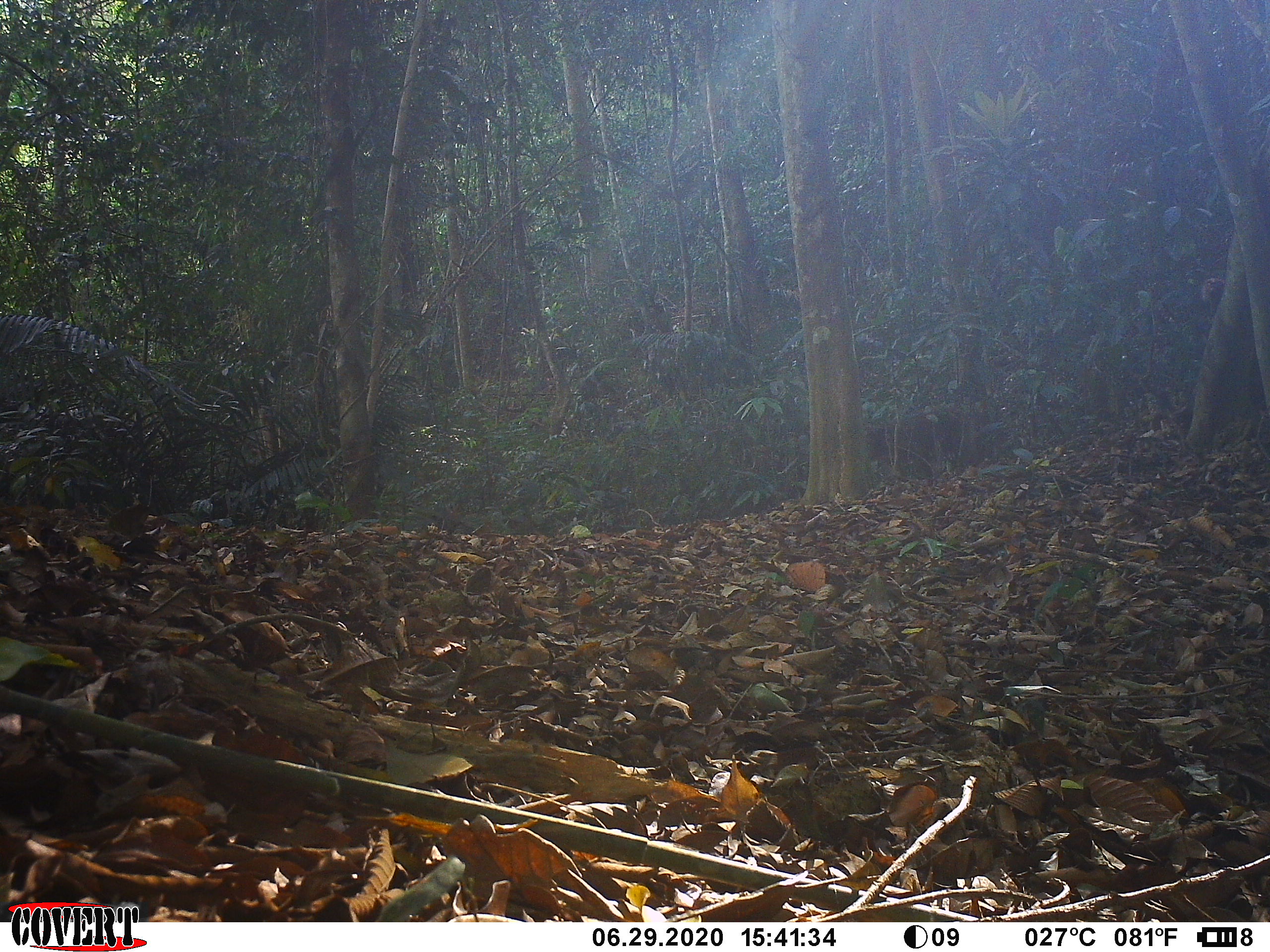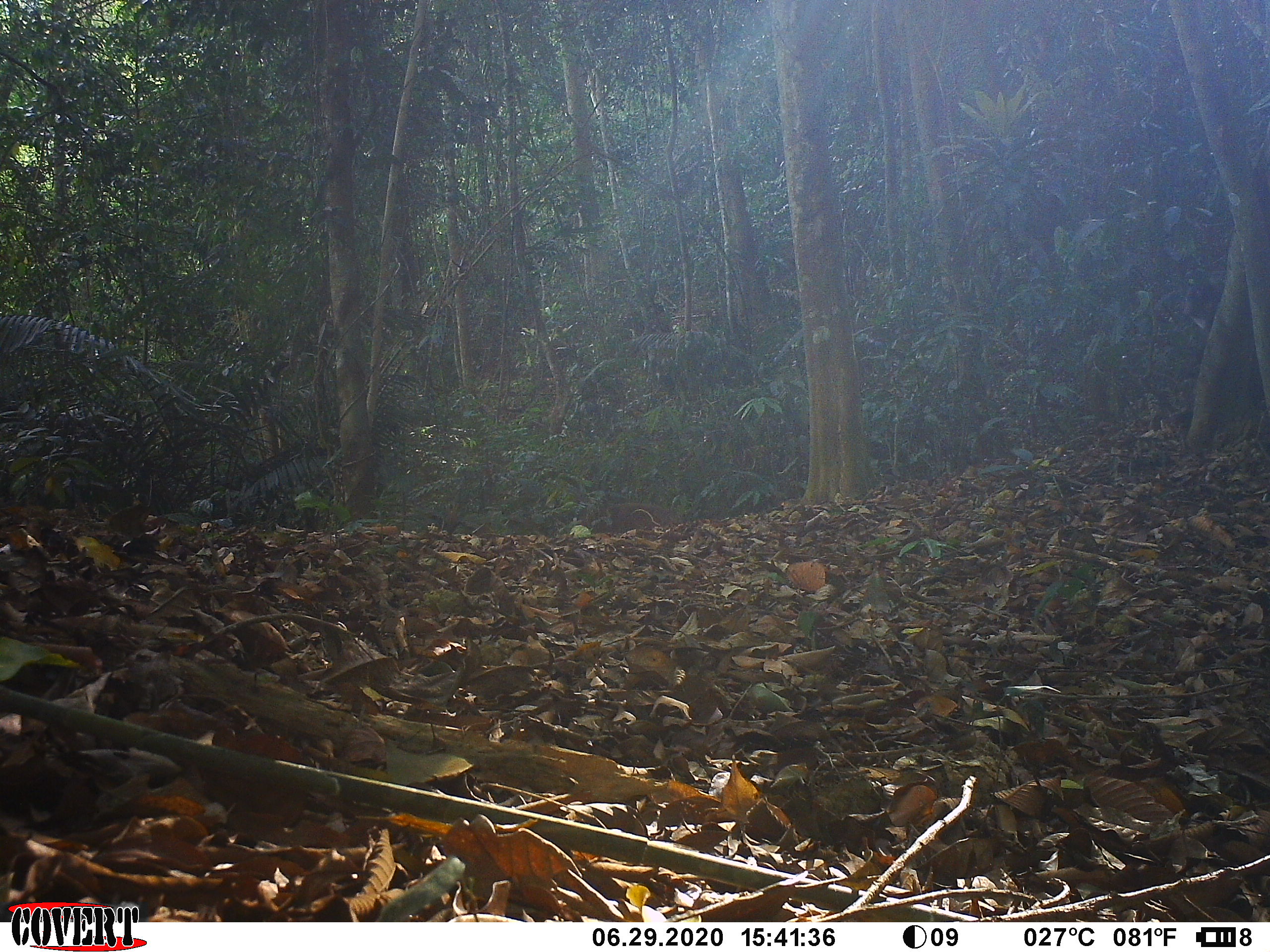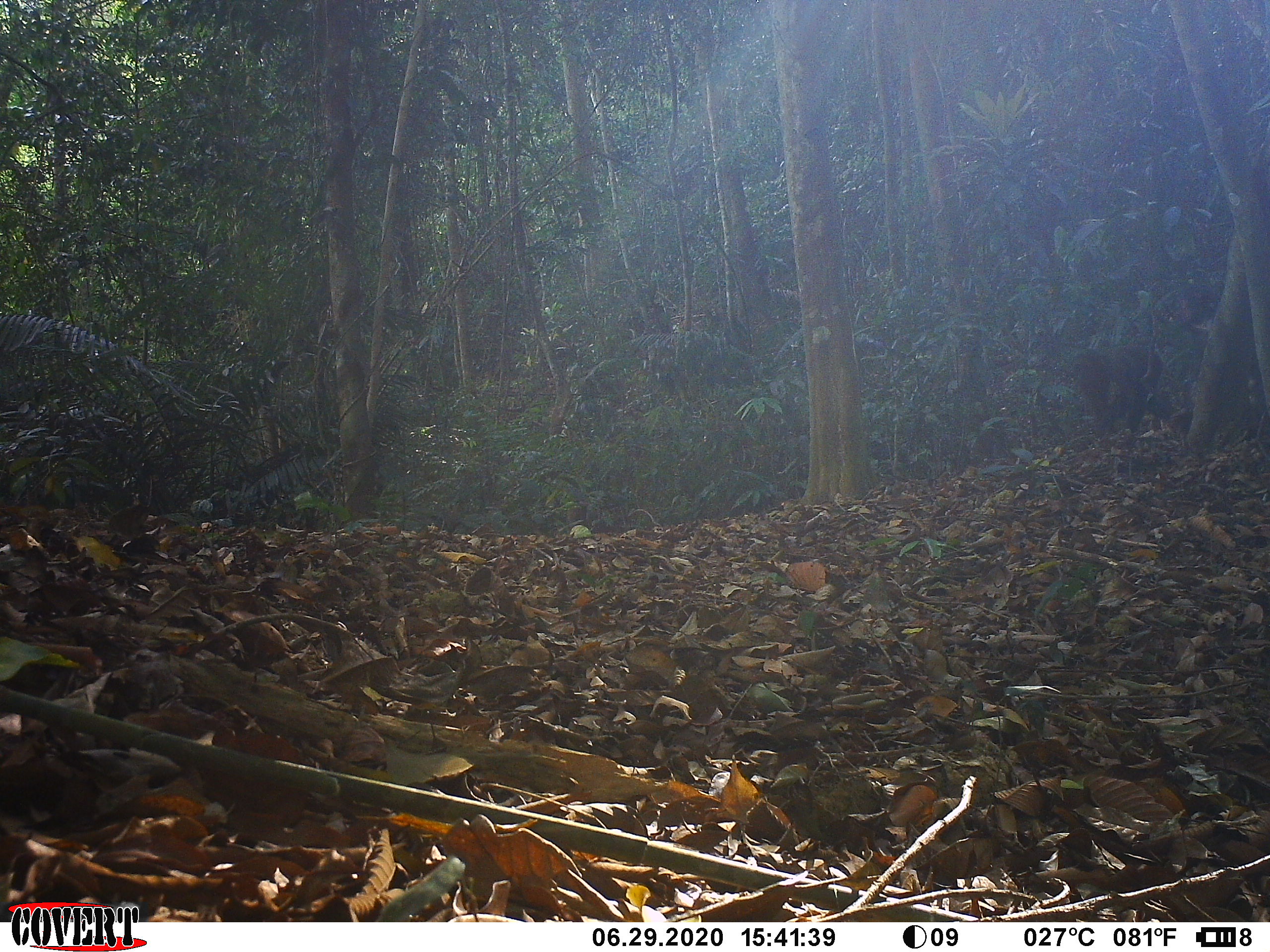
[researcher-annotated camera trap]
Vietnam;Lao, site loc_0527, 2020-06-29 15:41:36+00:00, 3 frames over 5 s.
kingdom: Animalia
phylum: Chordata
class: Mammalia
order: Primates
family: Cercopithecidae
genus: Macaca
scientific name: Macaca arctoides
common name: stump-tailed macaque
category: stump tailed macaque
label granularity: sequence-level